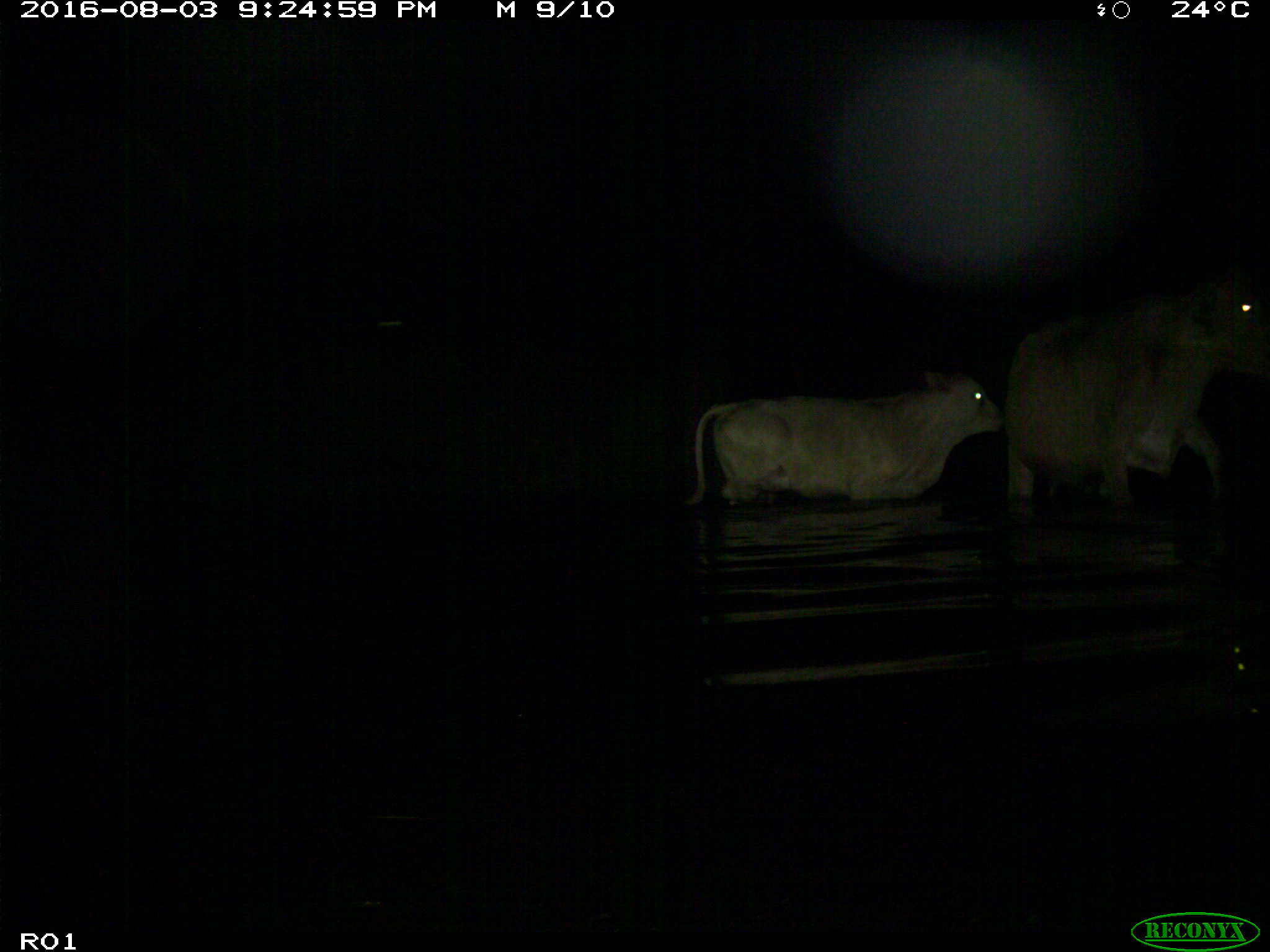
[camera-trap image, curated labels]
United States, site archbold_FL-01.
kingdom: Animalia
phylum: Chordata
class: Mammalia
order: Artiodactyla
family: Bovidae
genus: Bos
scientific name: Bos taurus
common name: domestic cow